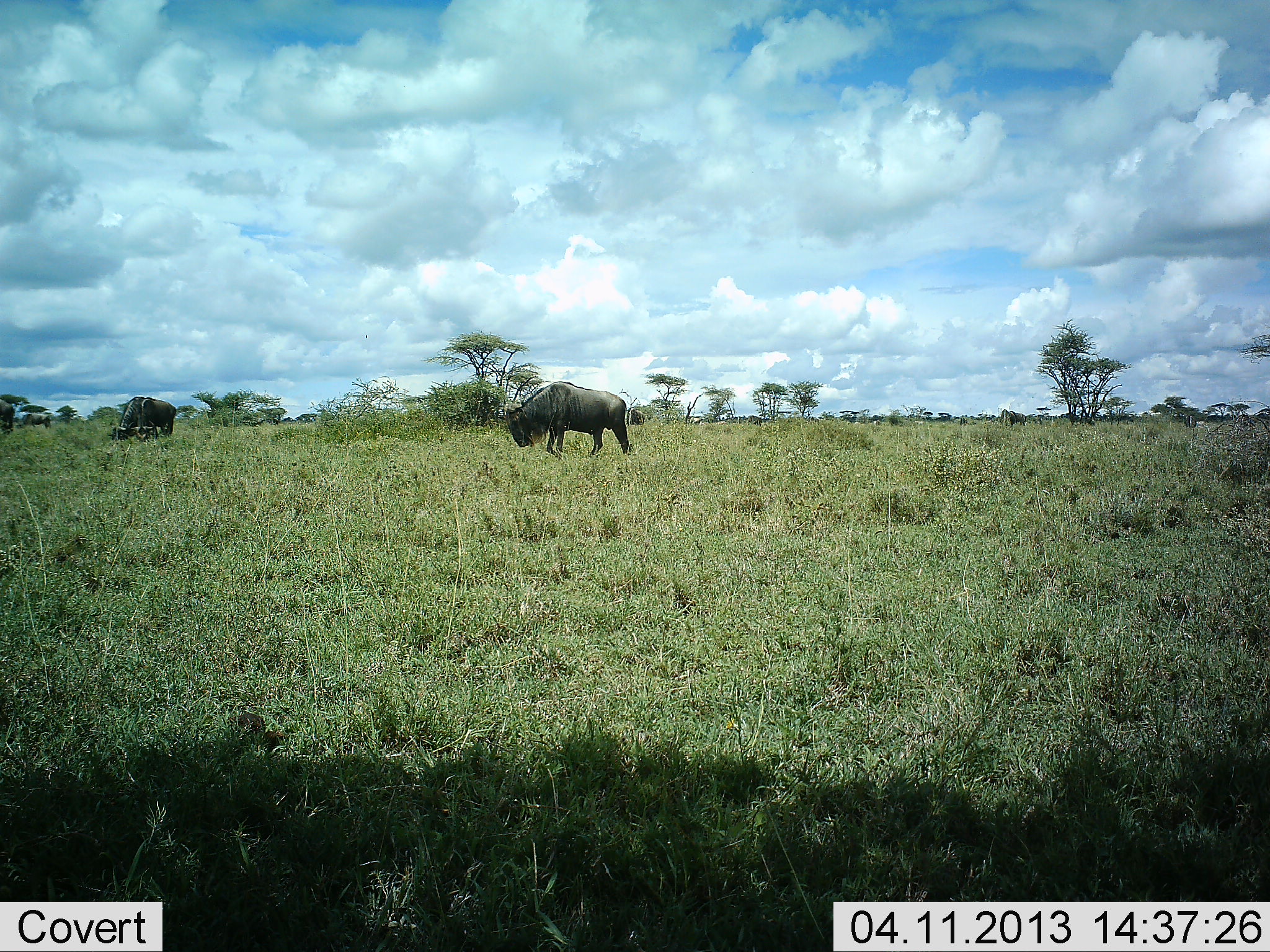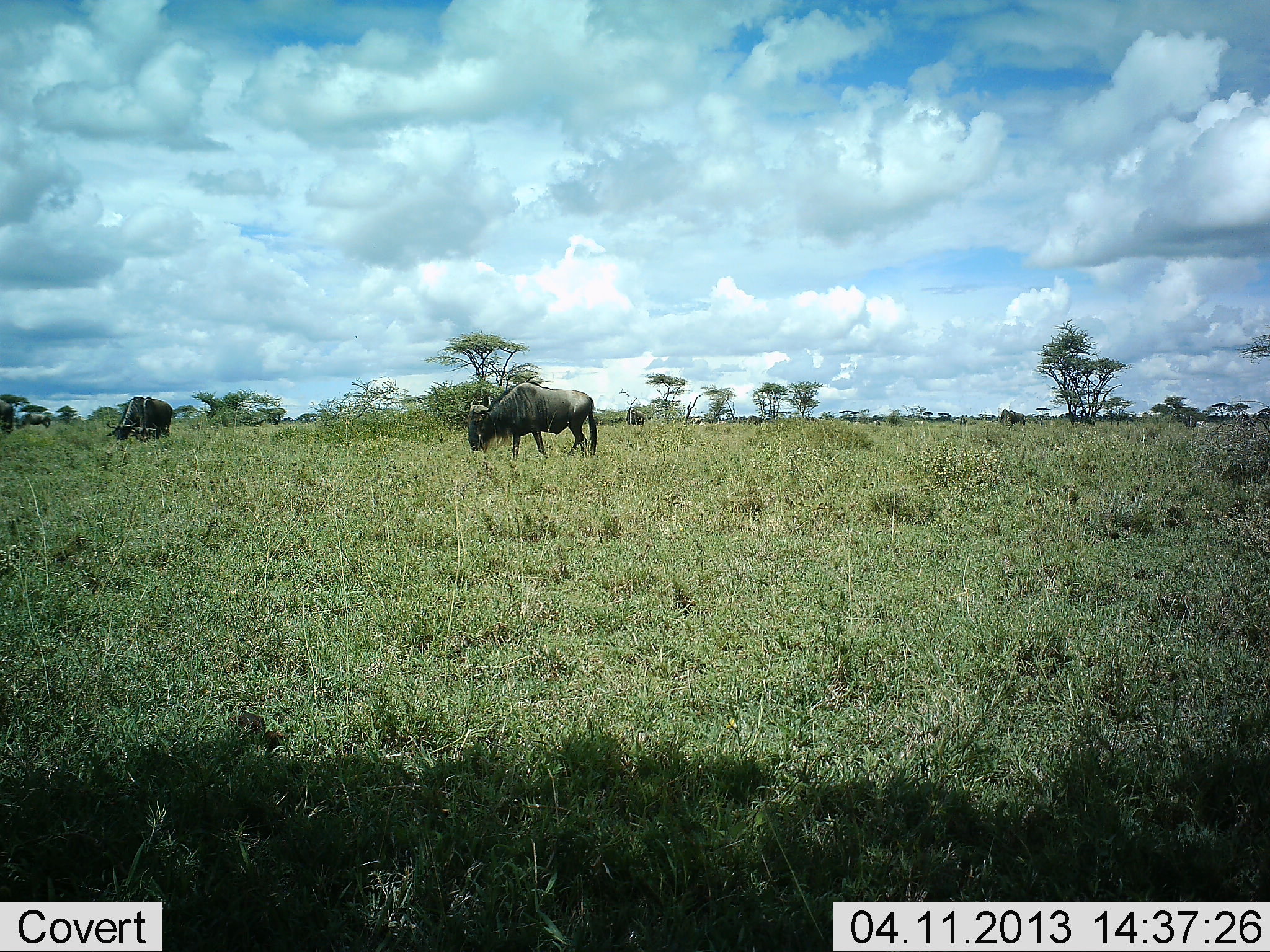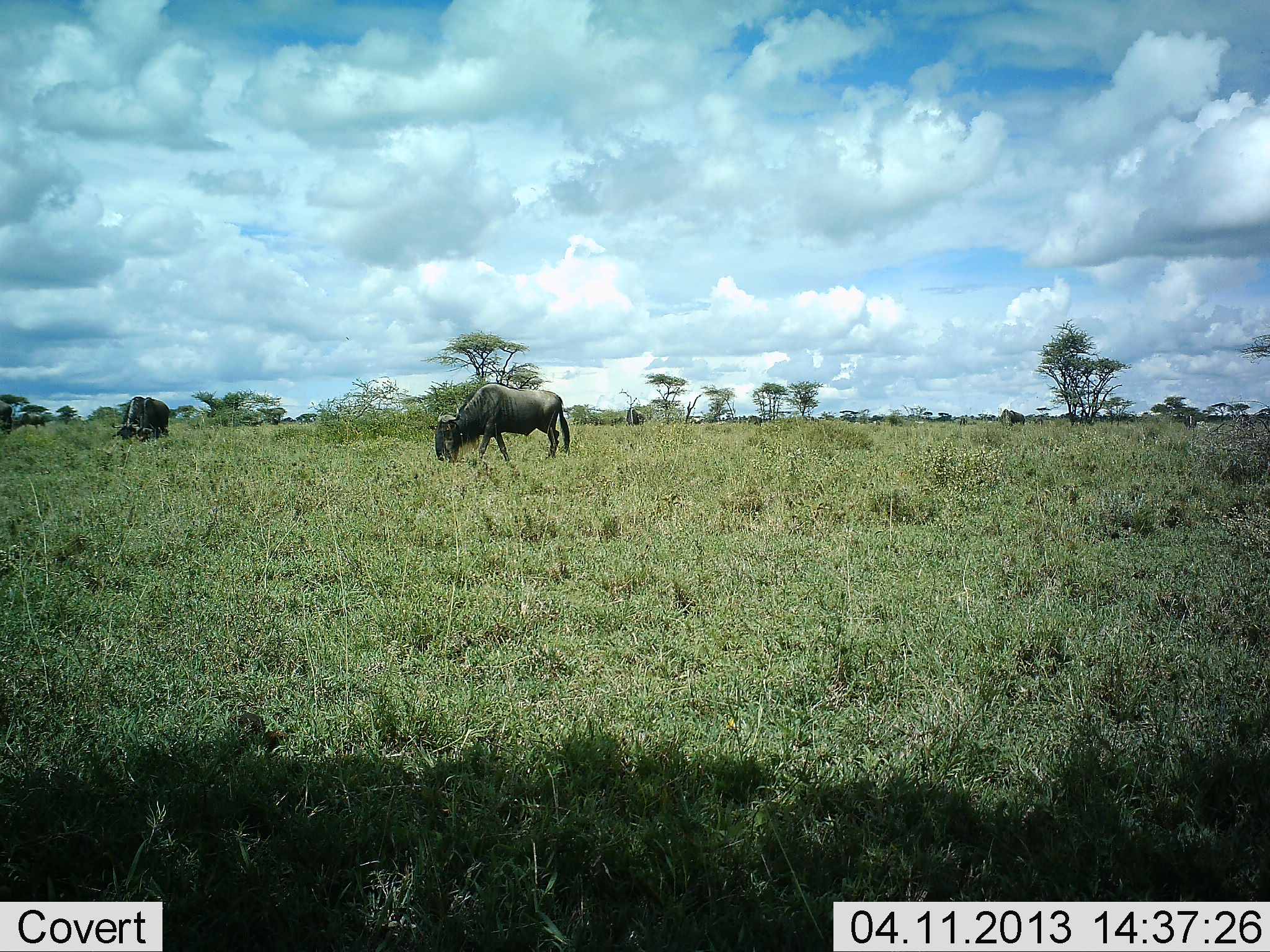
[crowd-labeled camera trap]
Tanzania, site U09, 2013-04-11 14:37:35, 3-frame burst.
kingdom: Animalia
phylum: Chordata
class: Mammalia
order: Artiodactyla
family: Bovidae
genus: Connochaetes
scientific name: Connochaetes taurinus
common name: blue wildebeest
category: wildebeest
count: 3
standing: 19%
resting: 0%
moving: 31%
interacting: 0%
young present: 0%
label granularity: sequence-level